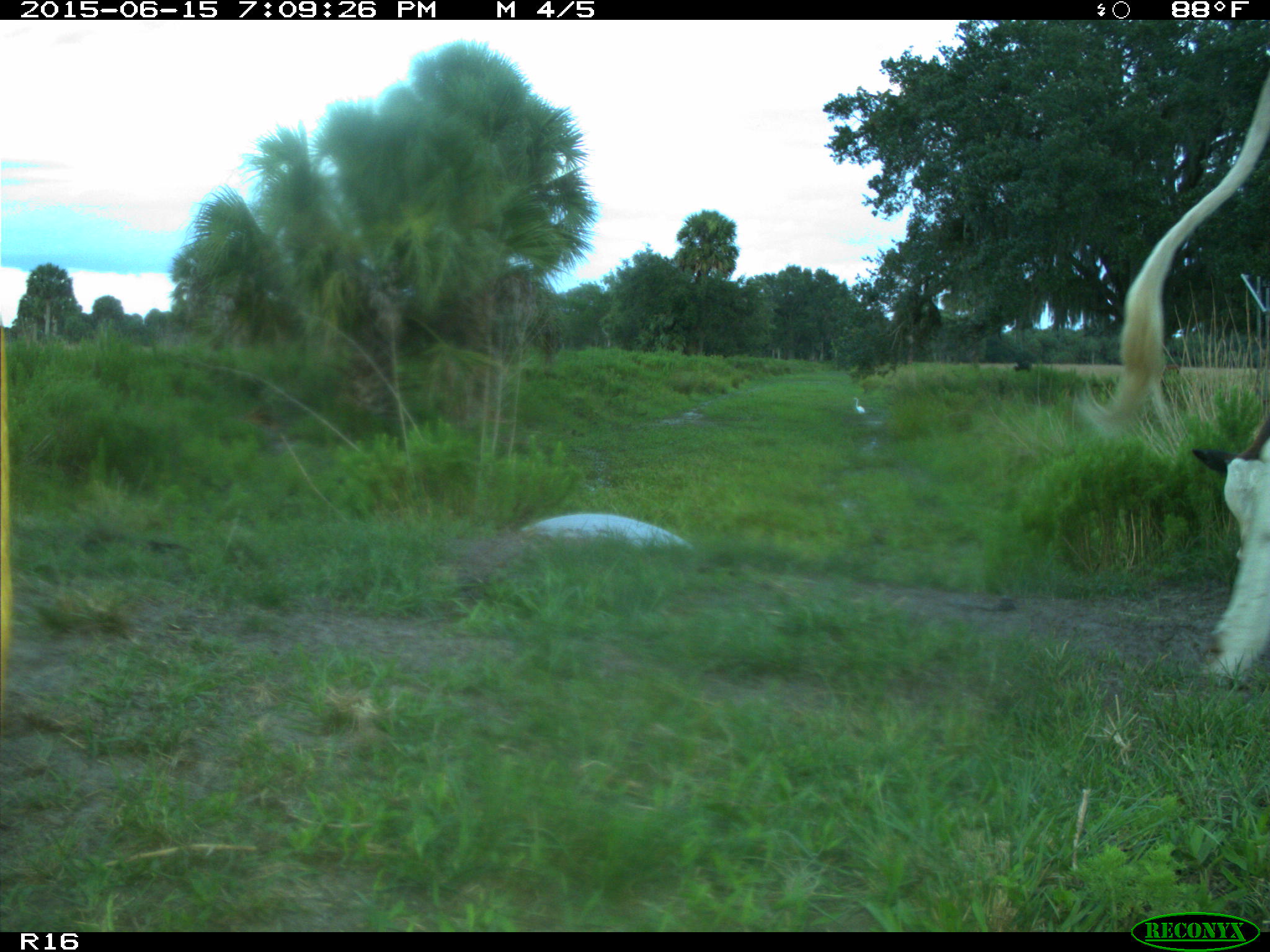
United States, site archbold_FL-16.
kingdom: Animalia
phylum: Chordata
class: Mammalia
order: Artiodactyla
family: Bovidae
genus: Bos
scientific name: Bos taurus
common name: domestic cow